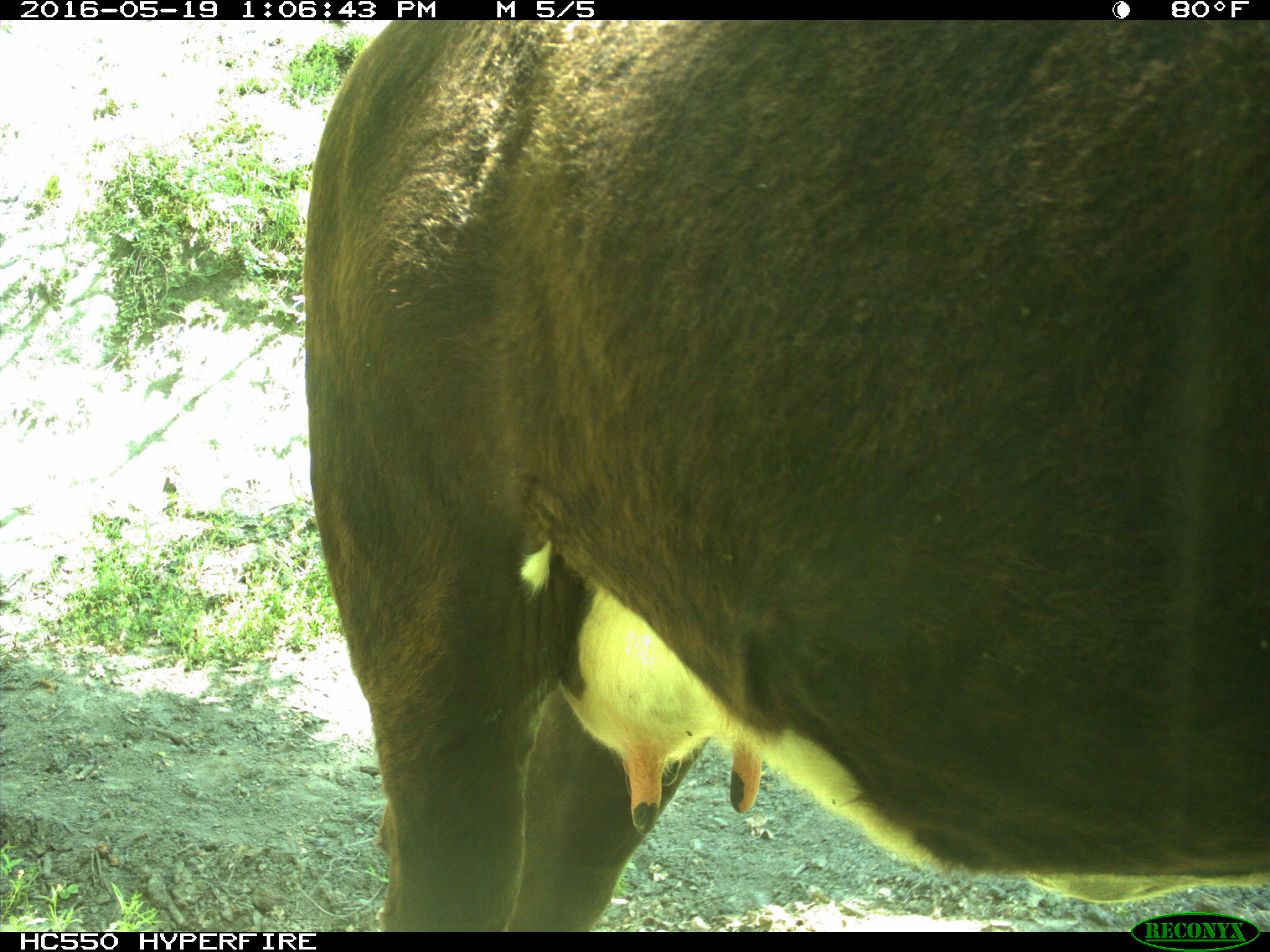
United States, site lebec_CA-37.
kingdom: Animalia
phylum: Chordata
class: Mammalia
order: Artiodactyla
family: Bovidae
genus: Bos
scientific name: Bos taurus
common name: domestic cow